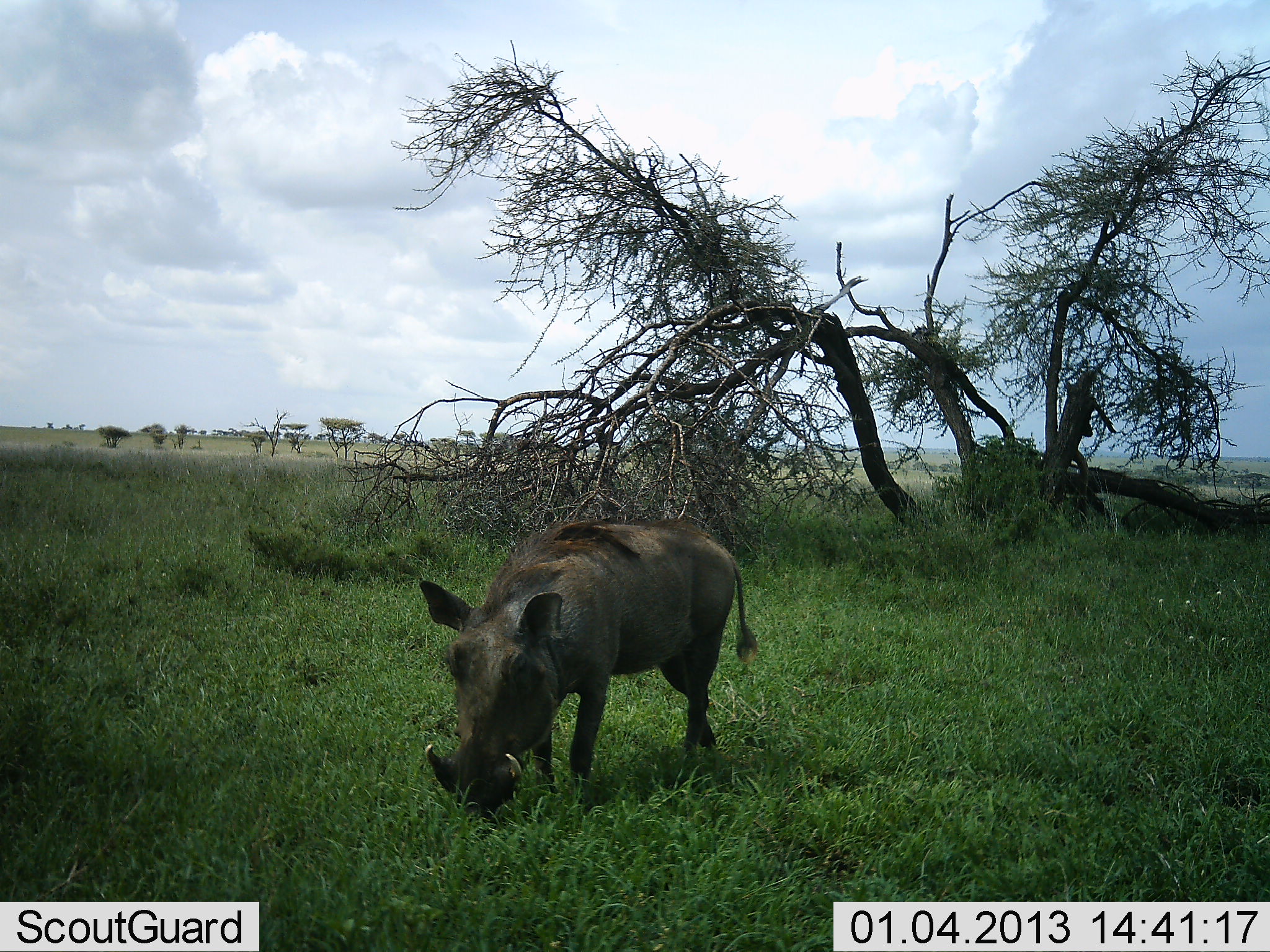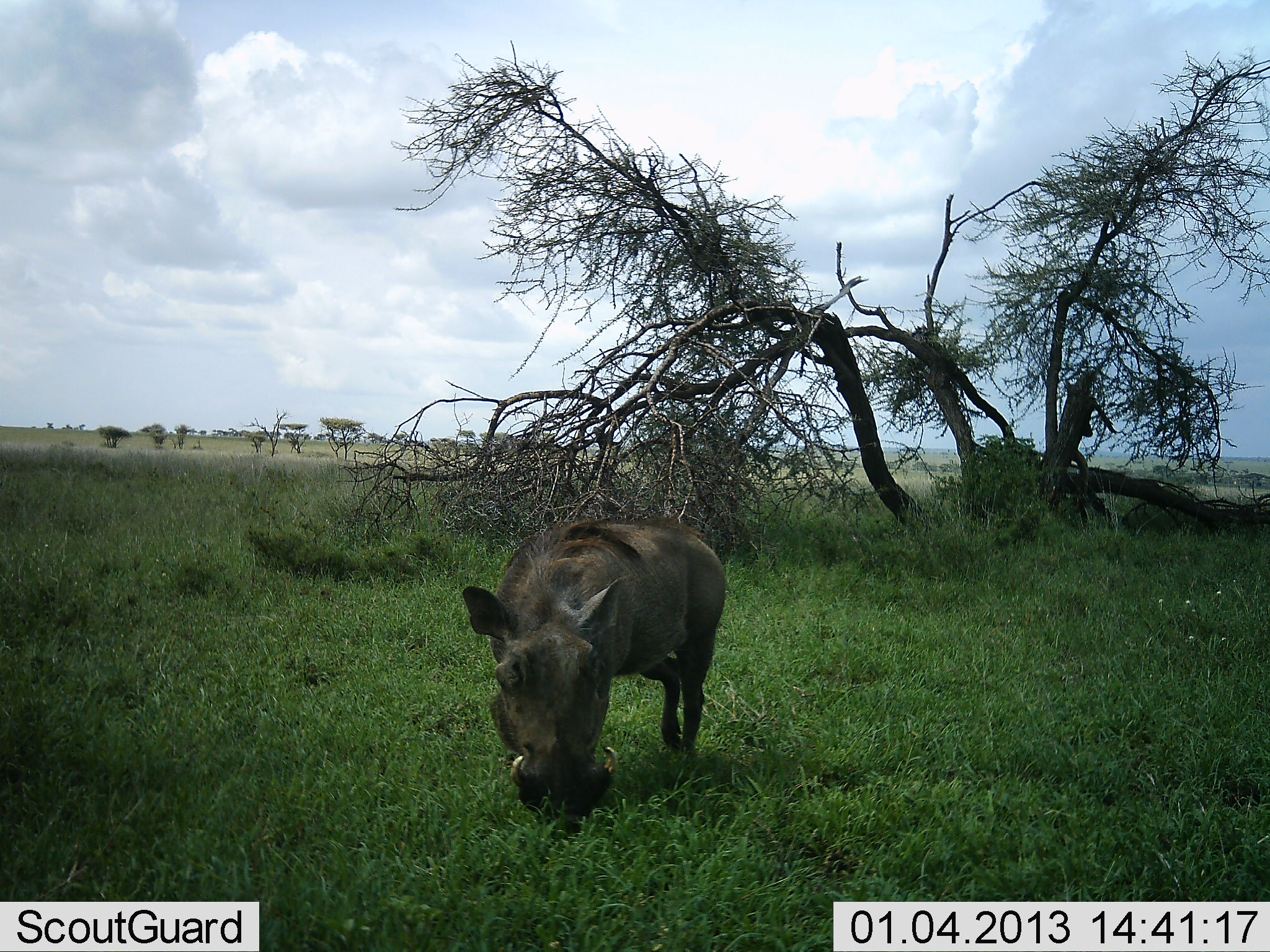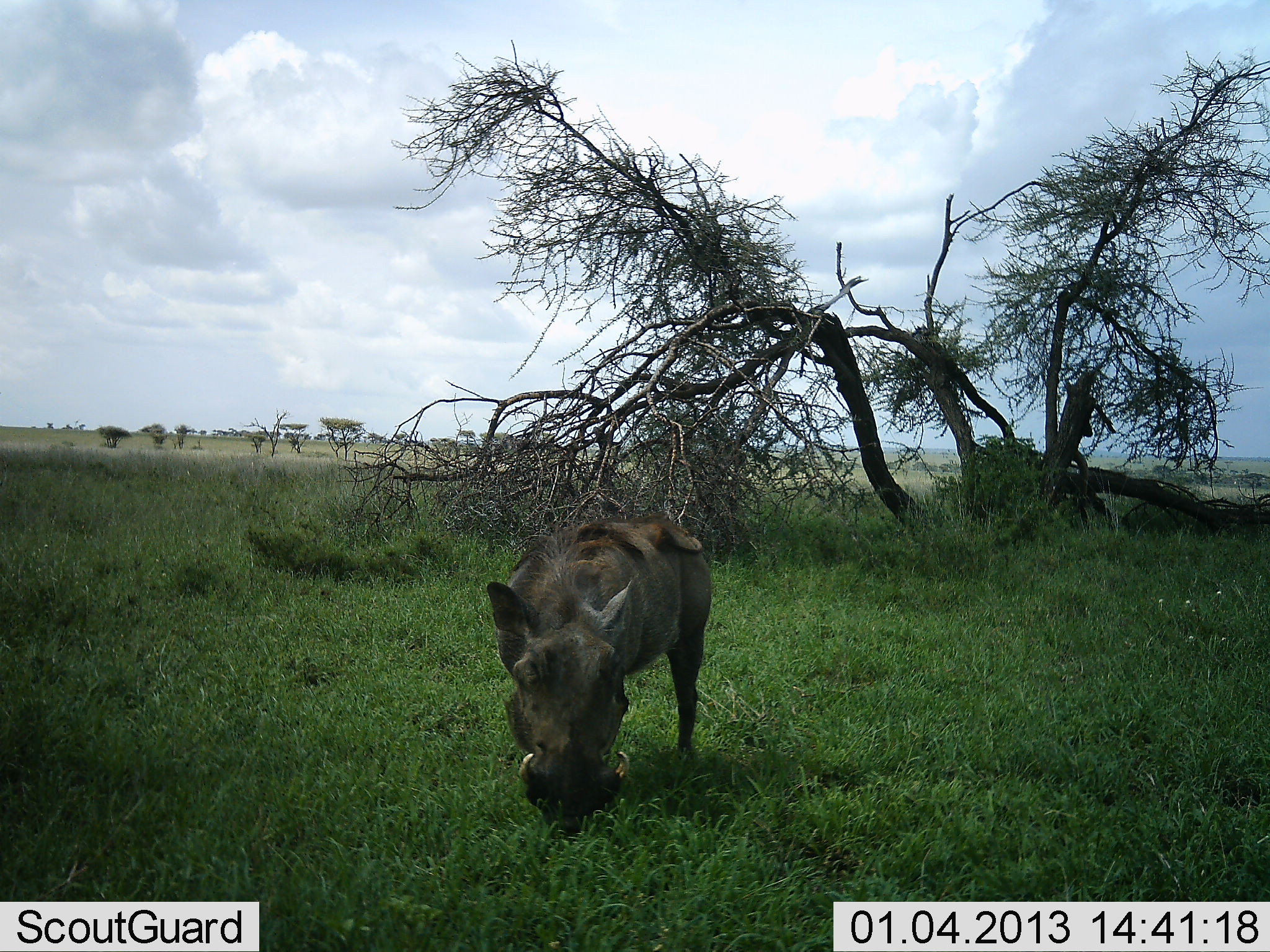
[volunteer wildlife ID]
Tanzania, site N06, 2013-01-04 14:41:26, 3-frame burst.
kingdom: Animalia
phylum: Chordata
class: Mammalia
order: Artiodactyla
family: Suidae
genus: Phacochoerus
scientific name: Phacochoerus africanus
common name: warthog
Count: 1.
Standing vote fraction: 33%.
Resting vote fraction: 0%.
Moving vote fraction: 29%.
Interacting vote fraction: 0%.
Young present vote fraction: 0%.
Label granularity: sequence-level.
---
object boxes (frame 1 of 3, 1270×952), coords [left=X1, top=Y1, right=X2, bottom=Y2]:
animal: [left=413, top=517, right=759, bottom=816]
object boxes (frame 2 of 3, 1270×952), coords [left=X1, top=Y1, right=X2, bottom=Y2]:
animal: [left=460, top=515, right=729, bottom=839]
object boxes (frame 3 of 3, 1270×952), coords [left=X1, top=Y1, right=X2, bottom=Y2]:
animal: [left=487, top=513, right=716, bottom=842]